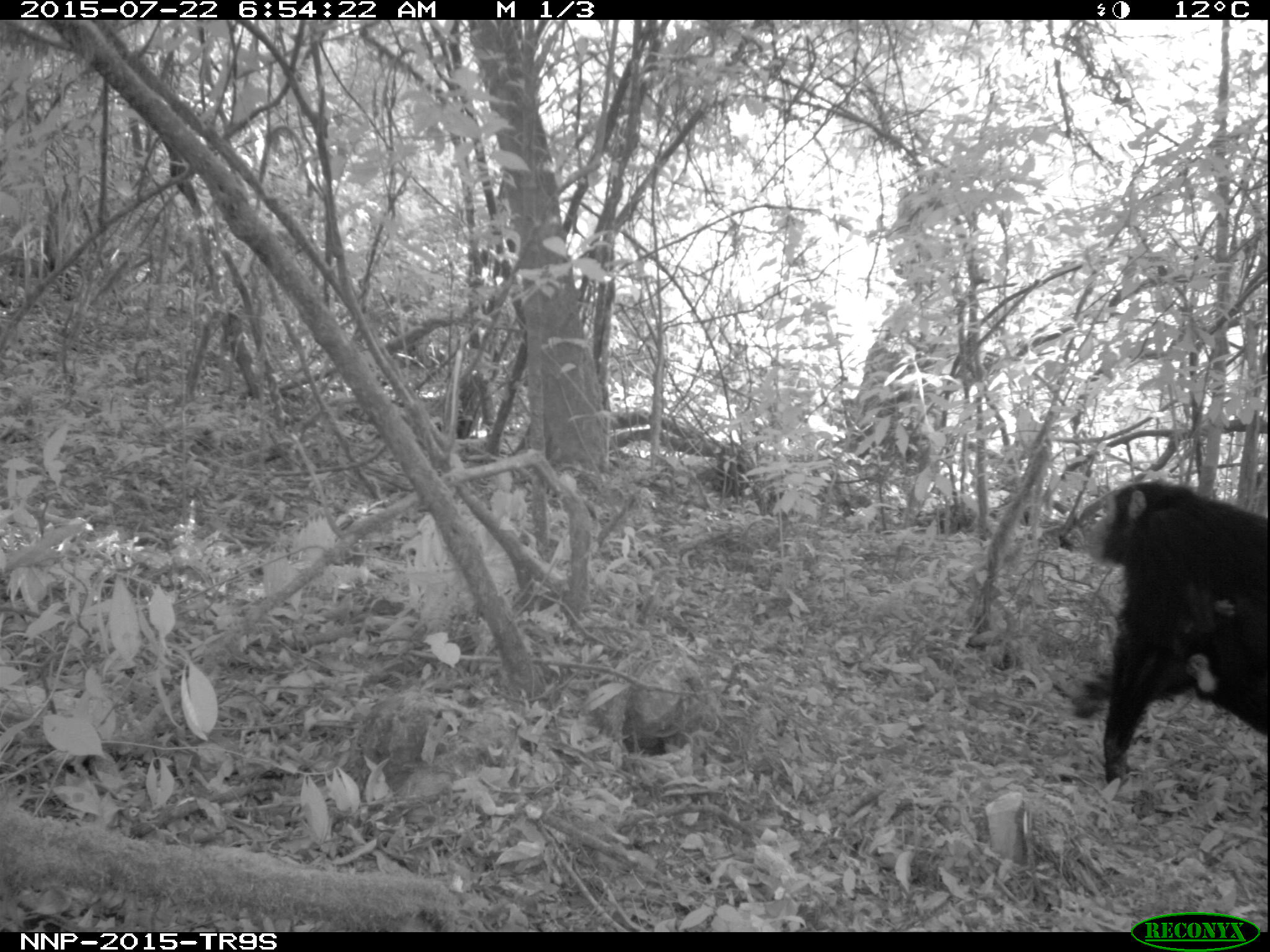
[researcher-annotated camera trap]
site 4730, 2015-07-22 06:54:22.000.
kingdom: Animalia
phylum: Chordata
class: Mammalia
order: Primates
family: Hominidae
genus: Pan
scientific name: Pan troglodytes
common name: chimpanzee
Pan troglodytes (chimpanzee), count 2.